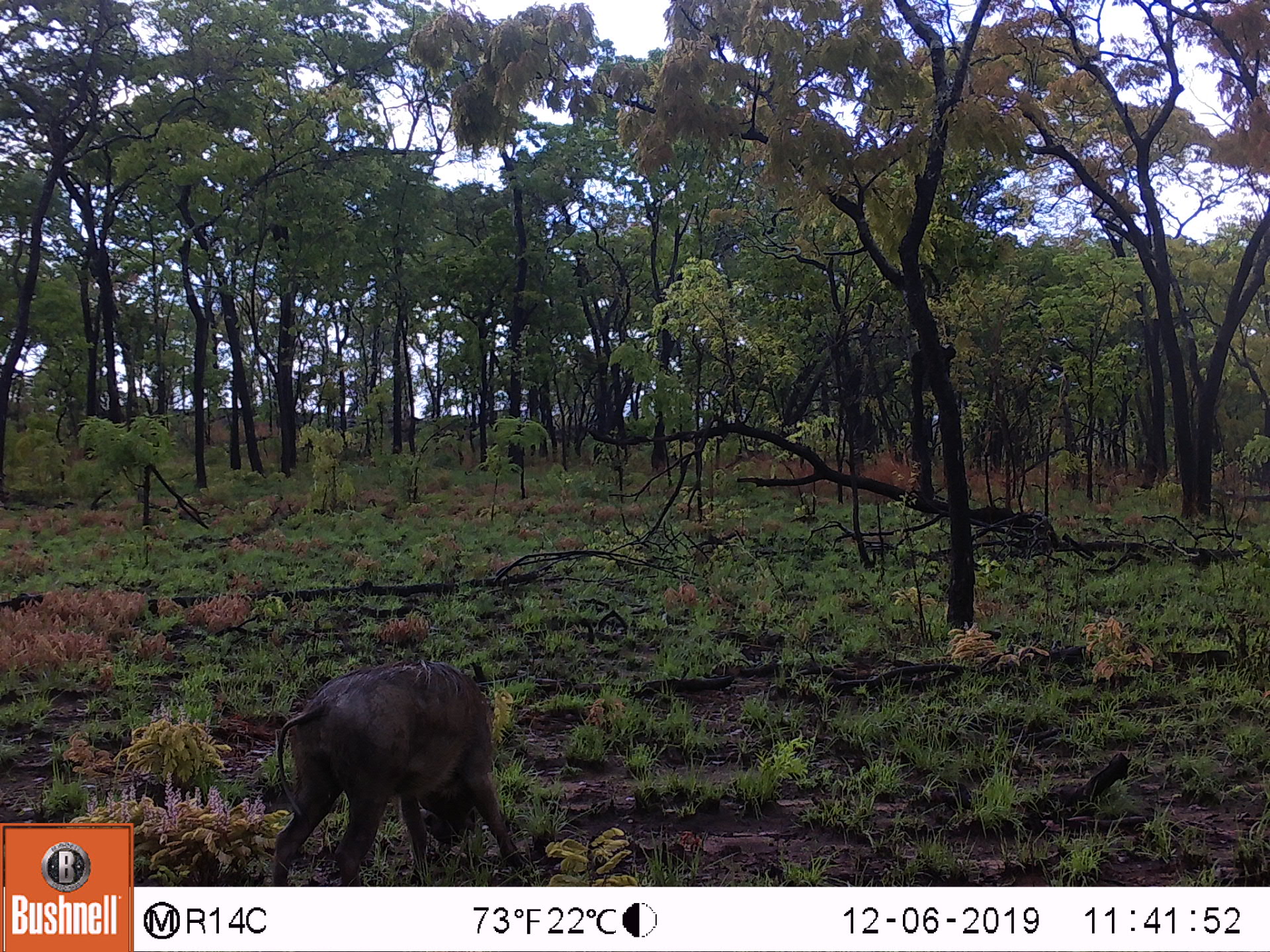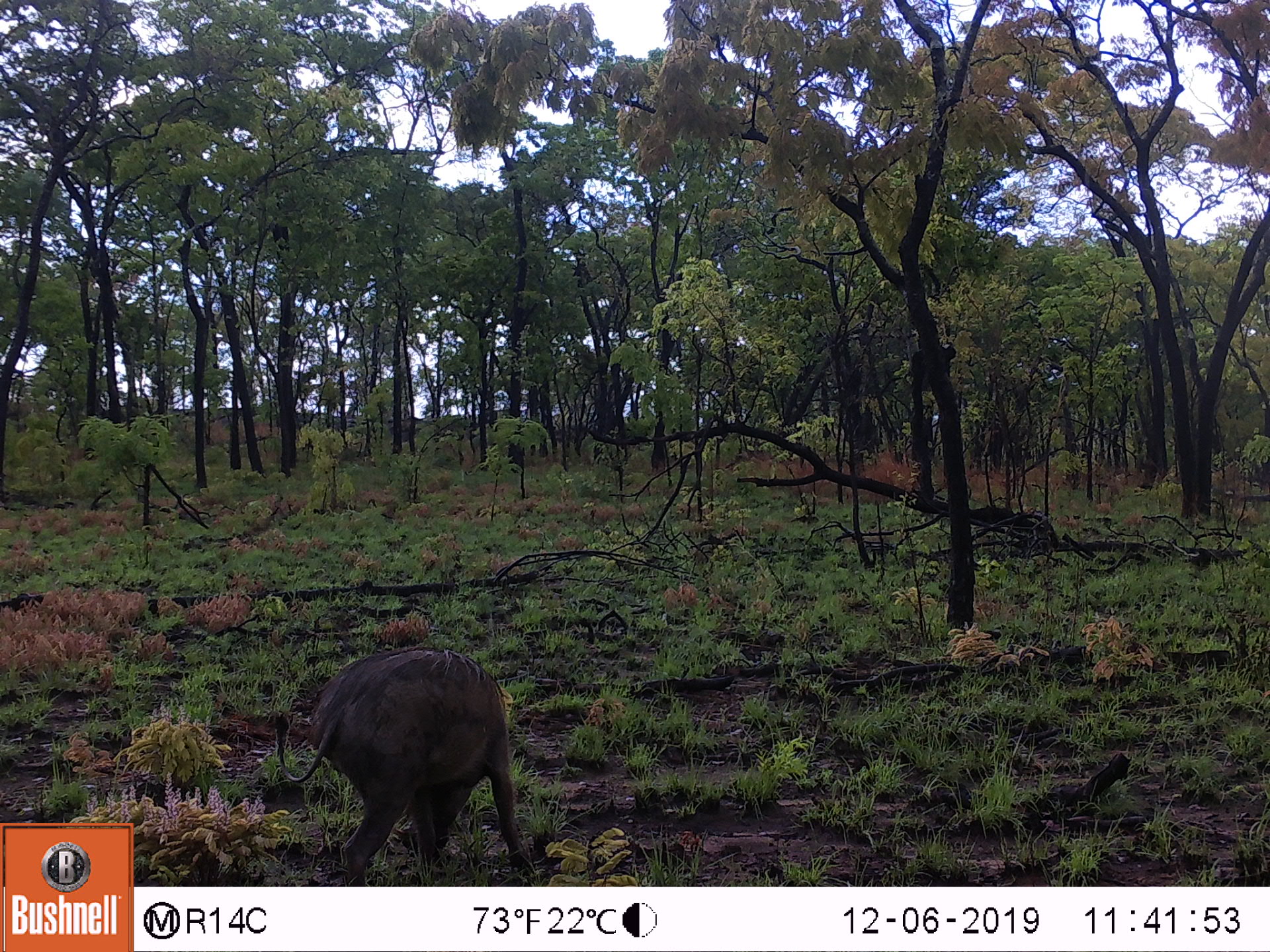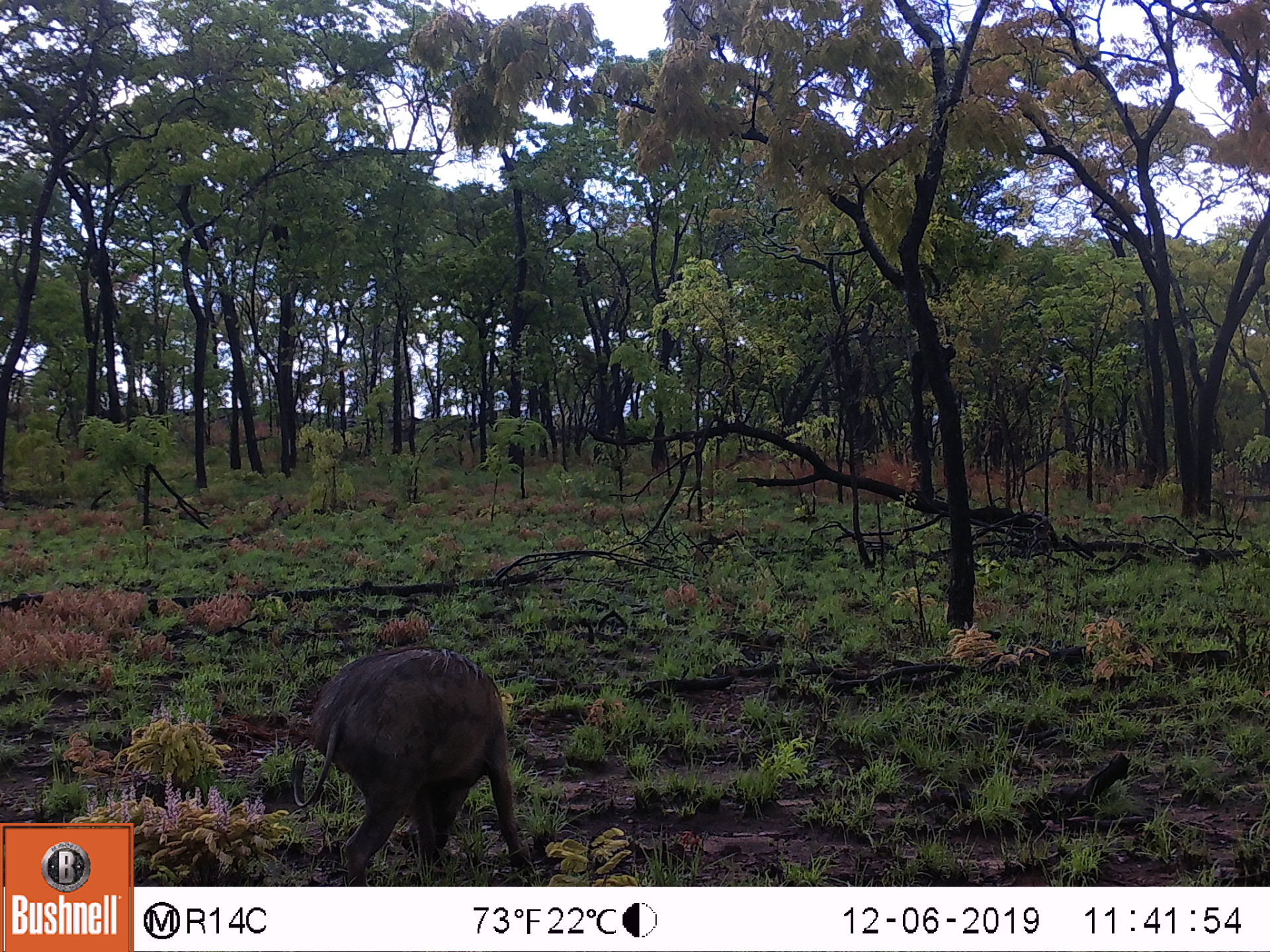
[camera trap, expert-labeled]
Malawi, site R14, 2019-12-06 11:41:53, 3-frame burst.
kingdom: Animalia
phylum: Chordata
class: Mammalia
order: Artiodactyla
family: Suidae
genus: Phacochoerus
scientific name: Phacochoerus africanus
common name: common warthog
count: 1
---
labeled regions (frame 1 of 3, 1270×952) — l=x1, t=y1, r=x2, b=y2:
common warthog: l=278, t=658, r=514, b=872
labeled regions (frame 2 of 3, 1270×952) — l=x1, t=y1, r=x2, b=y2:
common warthog: l=283, t=644, r=524, b=878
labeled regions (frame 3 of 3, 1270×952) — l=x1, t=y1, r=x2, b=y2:
common warthog: l=293, t=639, r=526, b=880